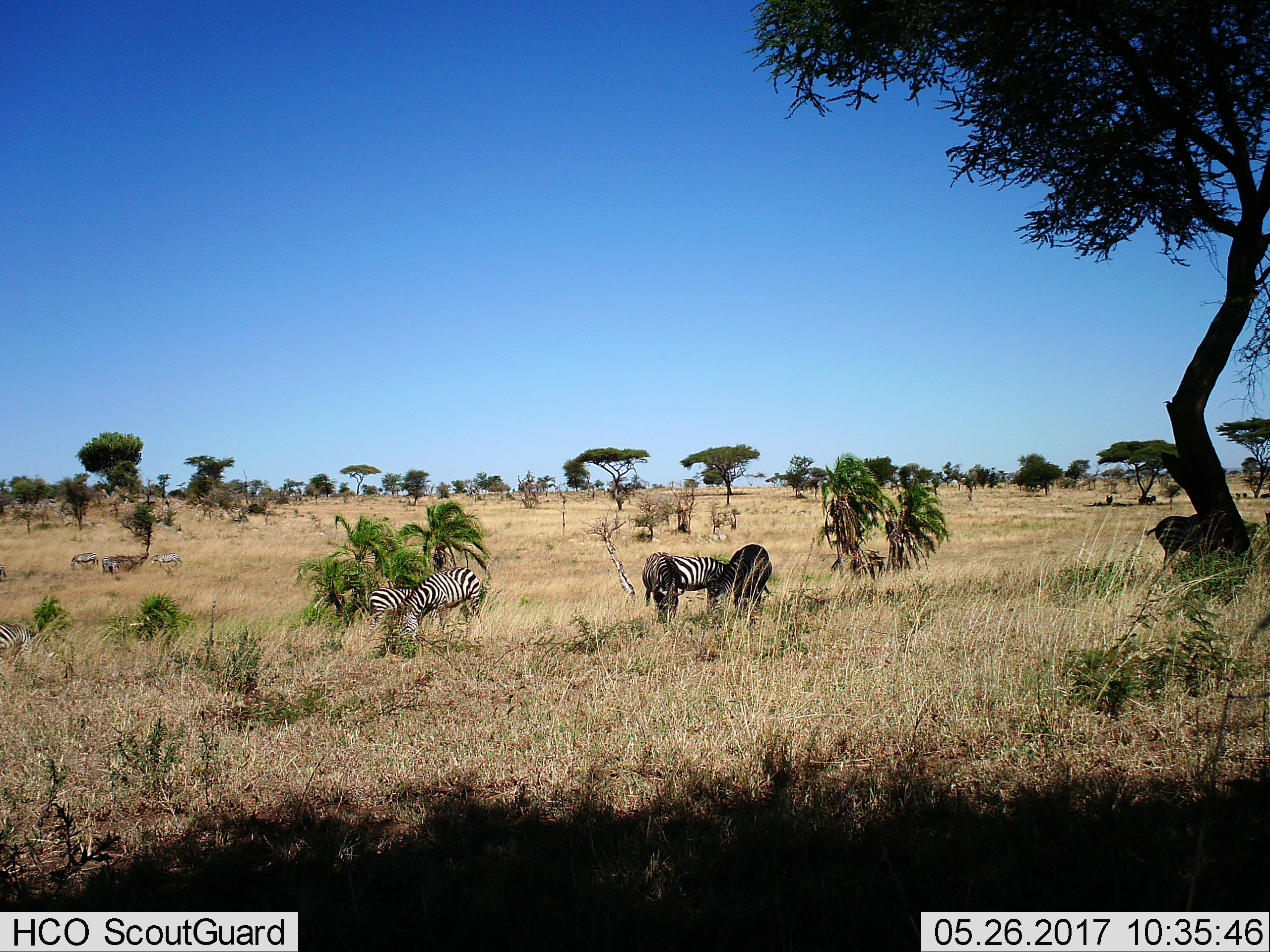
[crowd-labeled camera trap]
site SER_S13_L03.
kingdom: Animalia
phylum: Chordata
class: Mammalia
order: Perissodactyla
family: Equidae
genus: Equus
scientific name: Equus quagga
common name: plains zebra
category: zebraplains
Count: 10.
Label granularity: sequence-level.